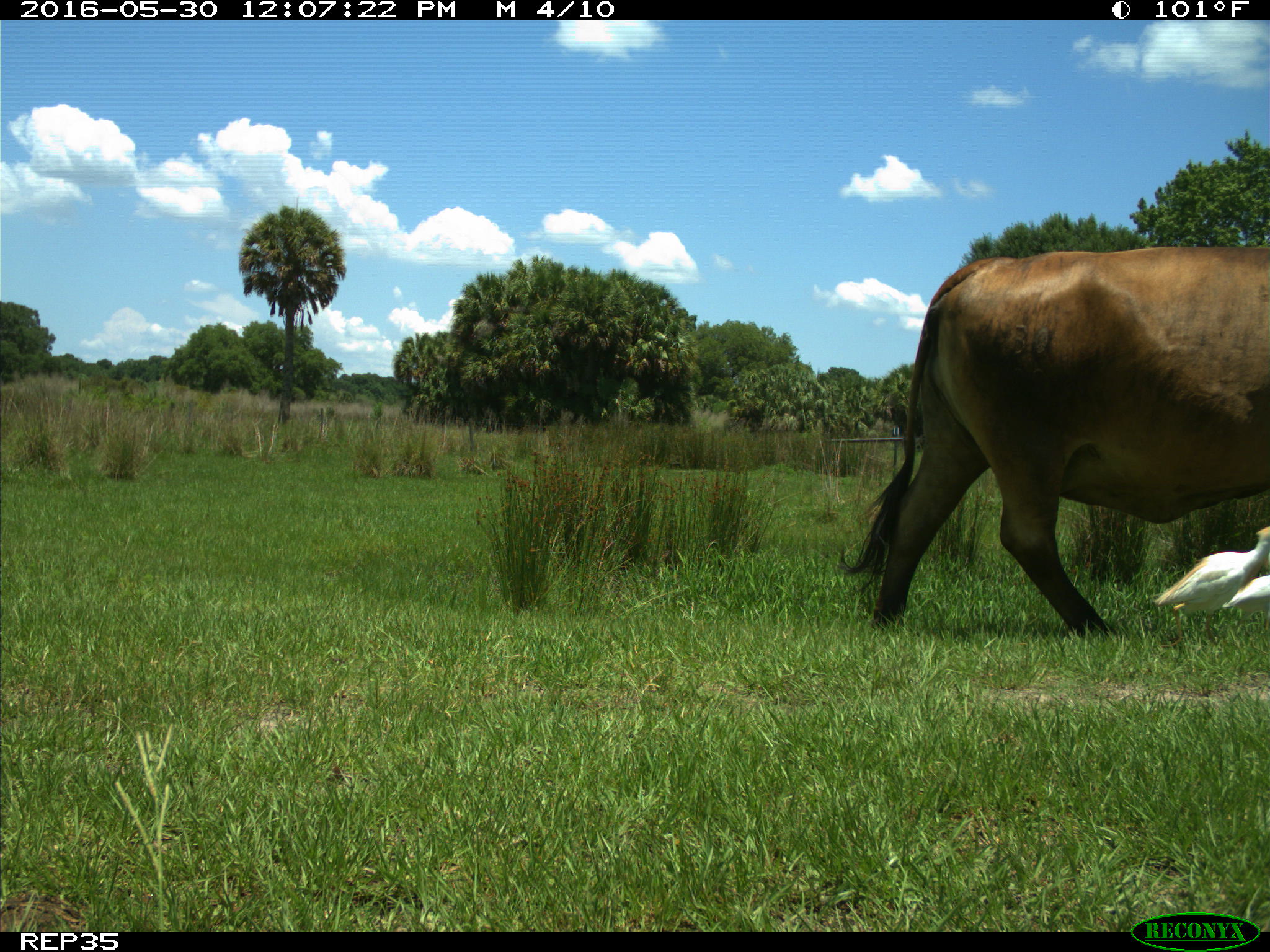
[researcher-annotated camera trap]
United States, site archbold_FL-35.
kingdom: Animalia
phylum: Chordata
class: Mammalia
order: Artiodactyla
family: Bovidae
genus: Bos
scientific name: Bos taurus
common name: domestic cow